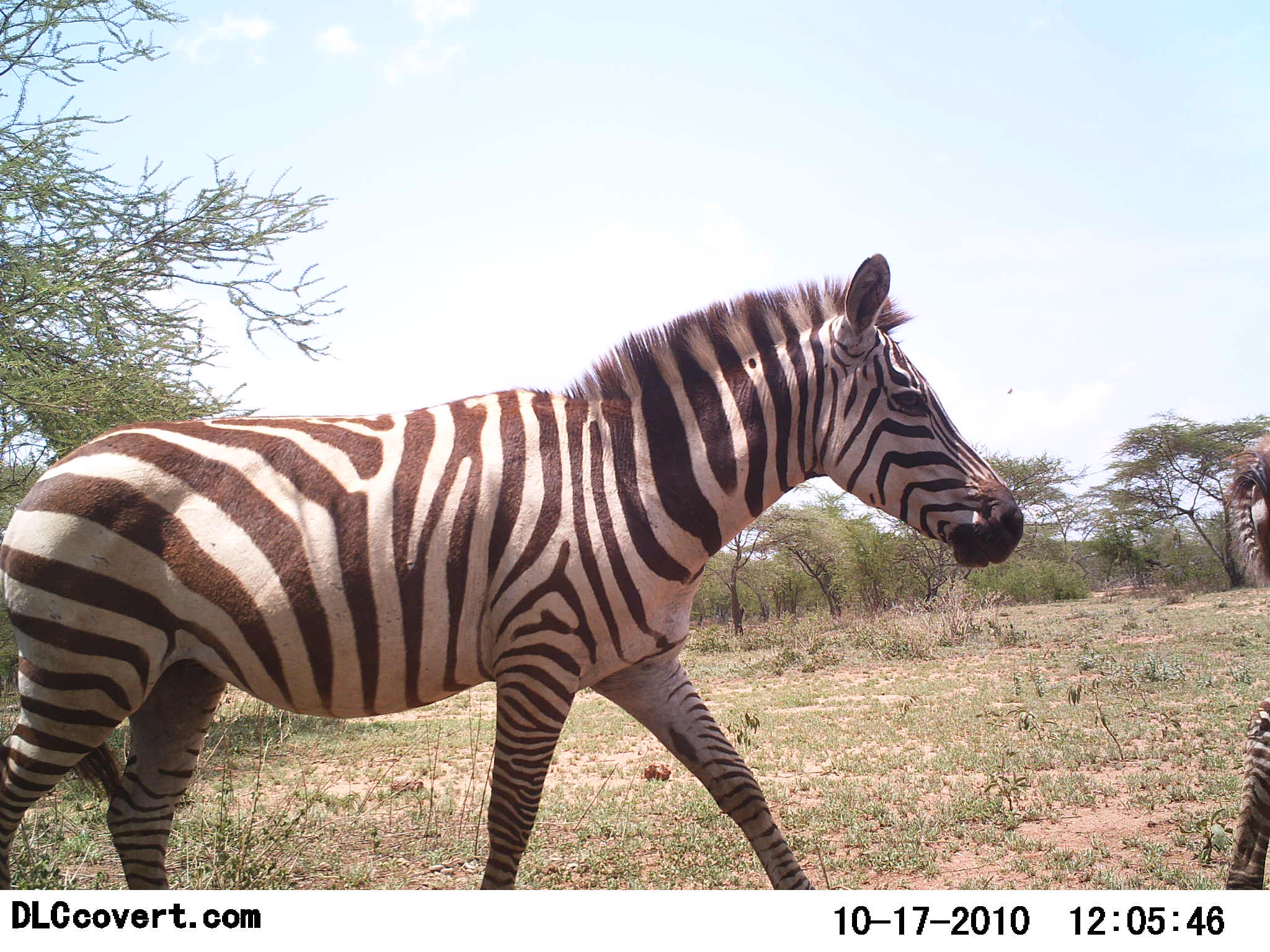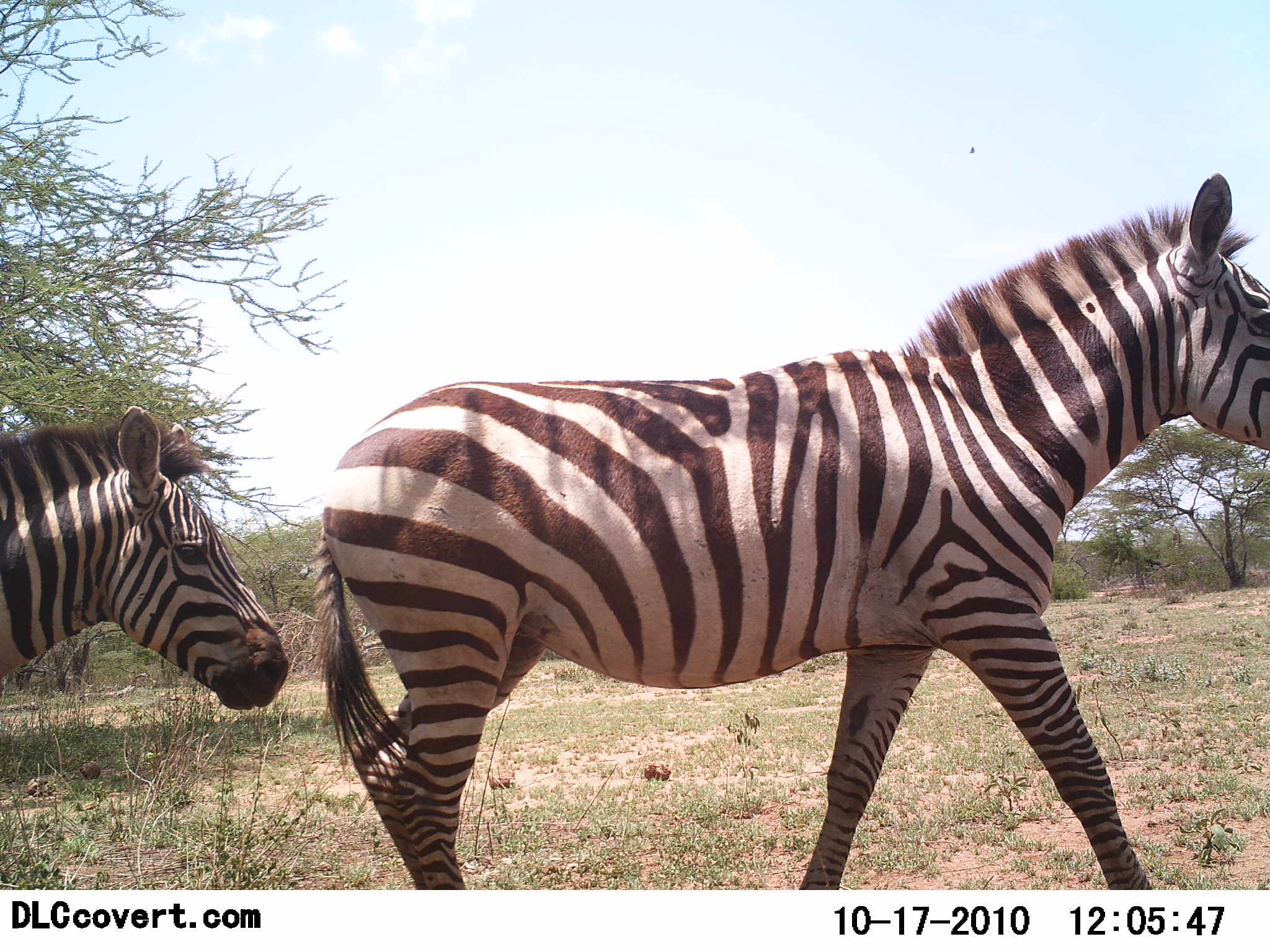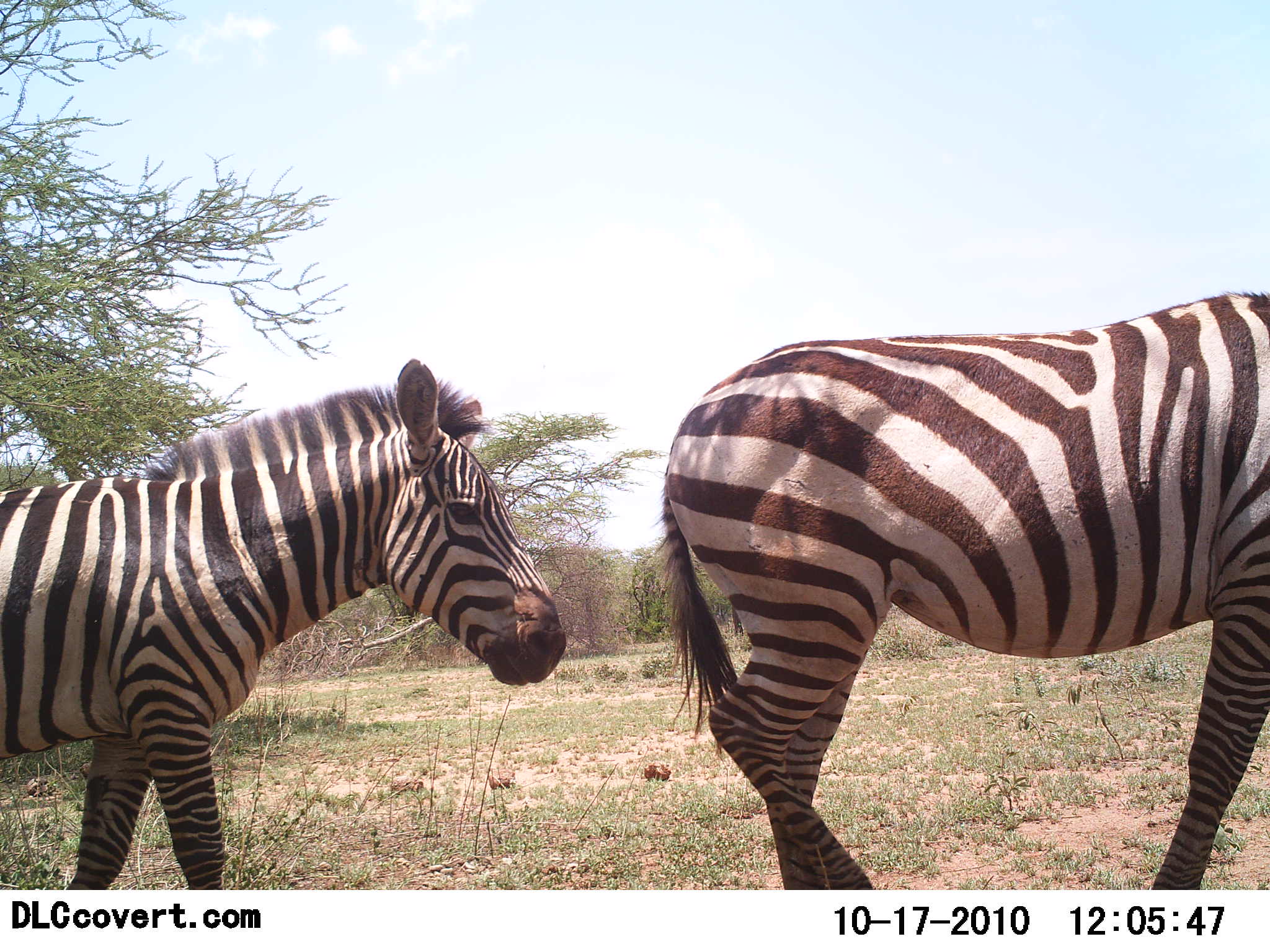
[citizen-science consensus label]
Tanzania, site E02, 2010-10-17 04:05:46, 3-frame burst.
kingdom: Animalia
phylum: Chordata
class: Mammalia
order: Perissodactyla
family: Equidae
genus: Equus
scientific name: Equus quagga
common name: plains zebra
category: zebra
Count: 3.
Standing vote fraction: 0%.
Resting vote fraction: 0%.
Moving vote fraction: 100%.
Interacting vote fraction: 0%.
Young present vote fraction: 7%.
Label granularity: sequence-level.